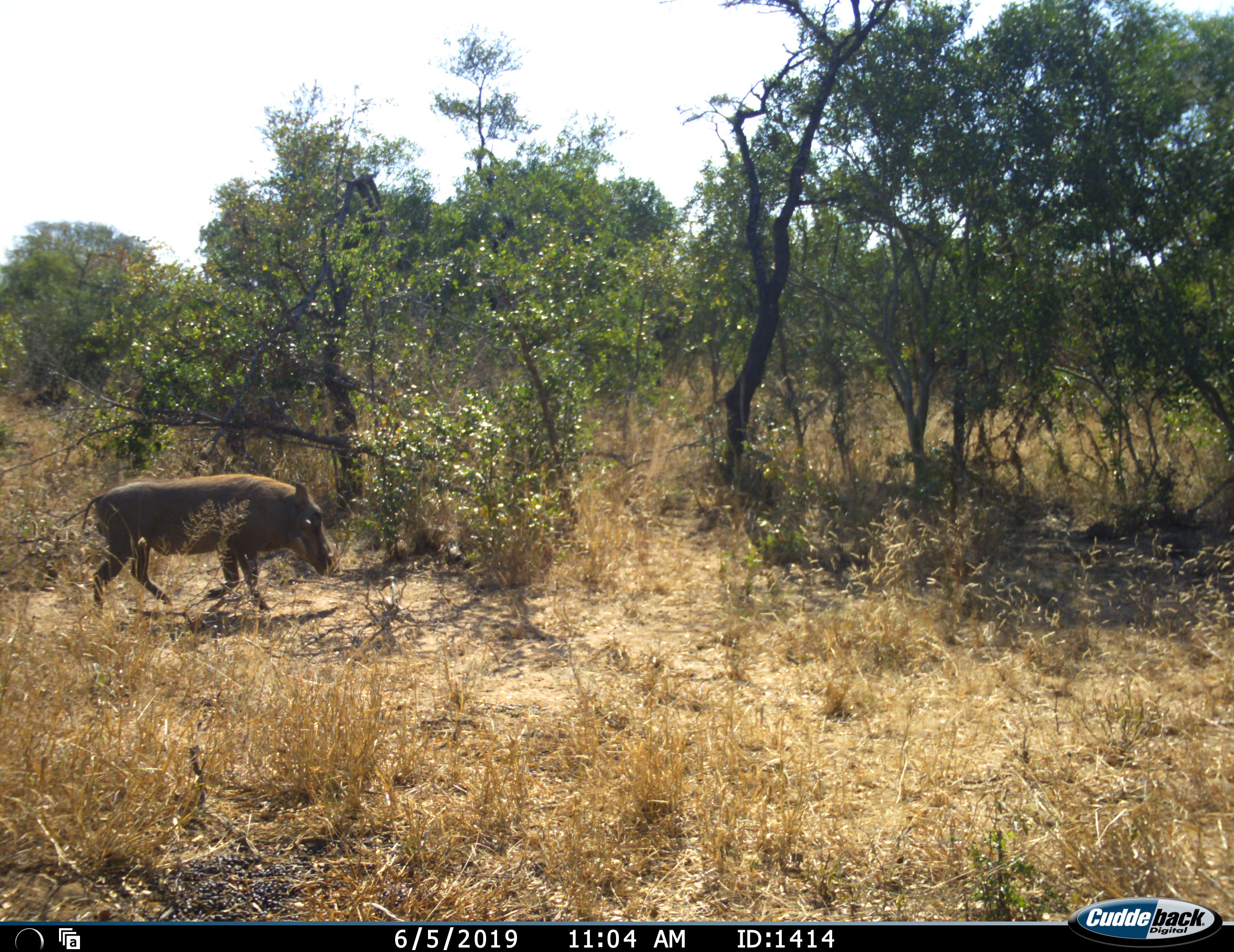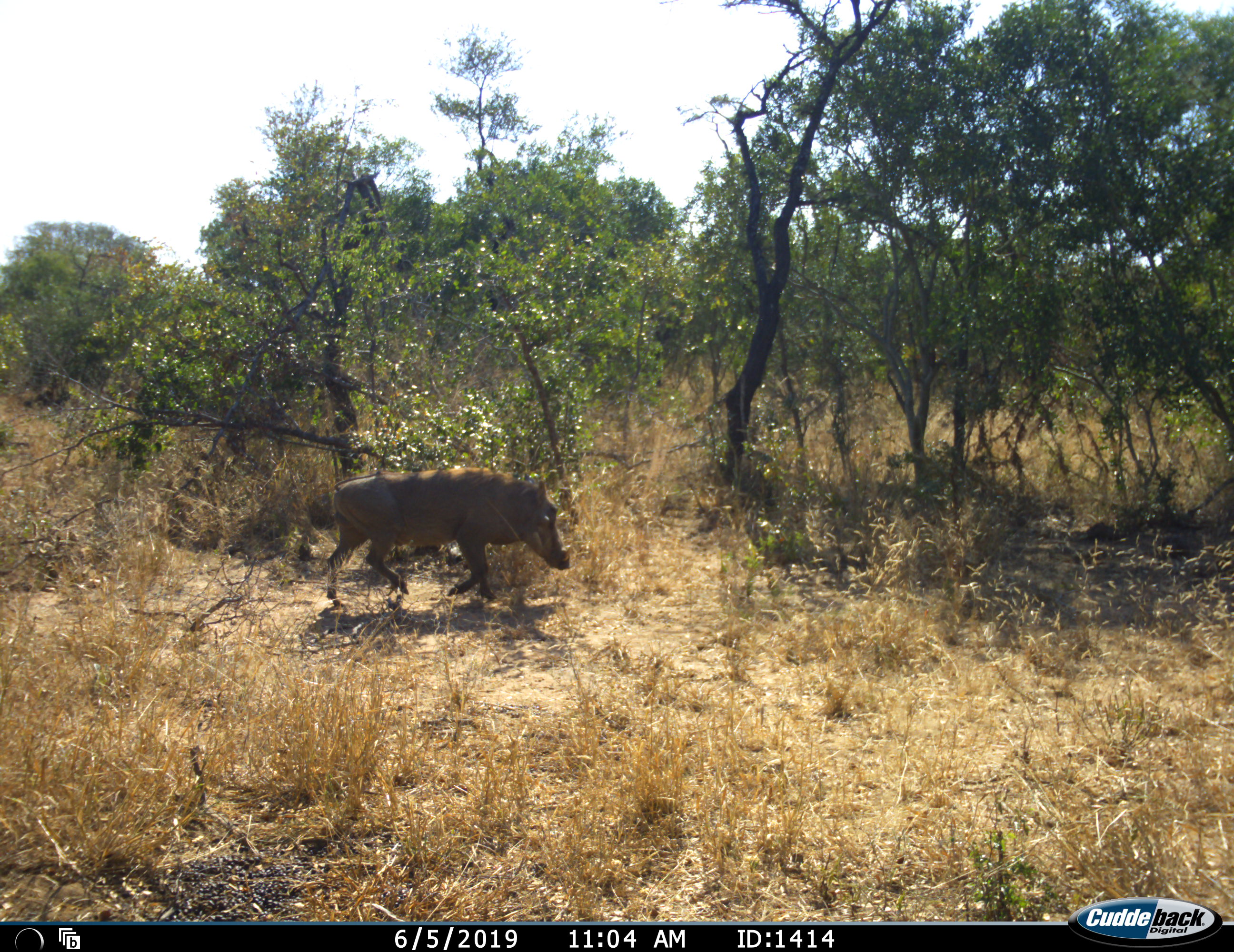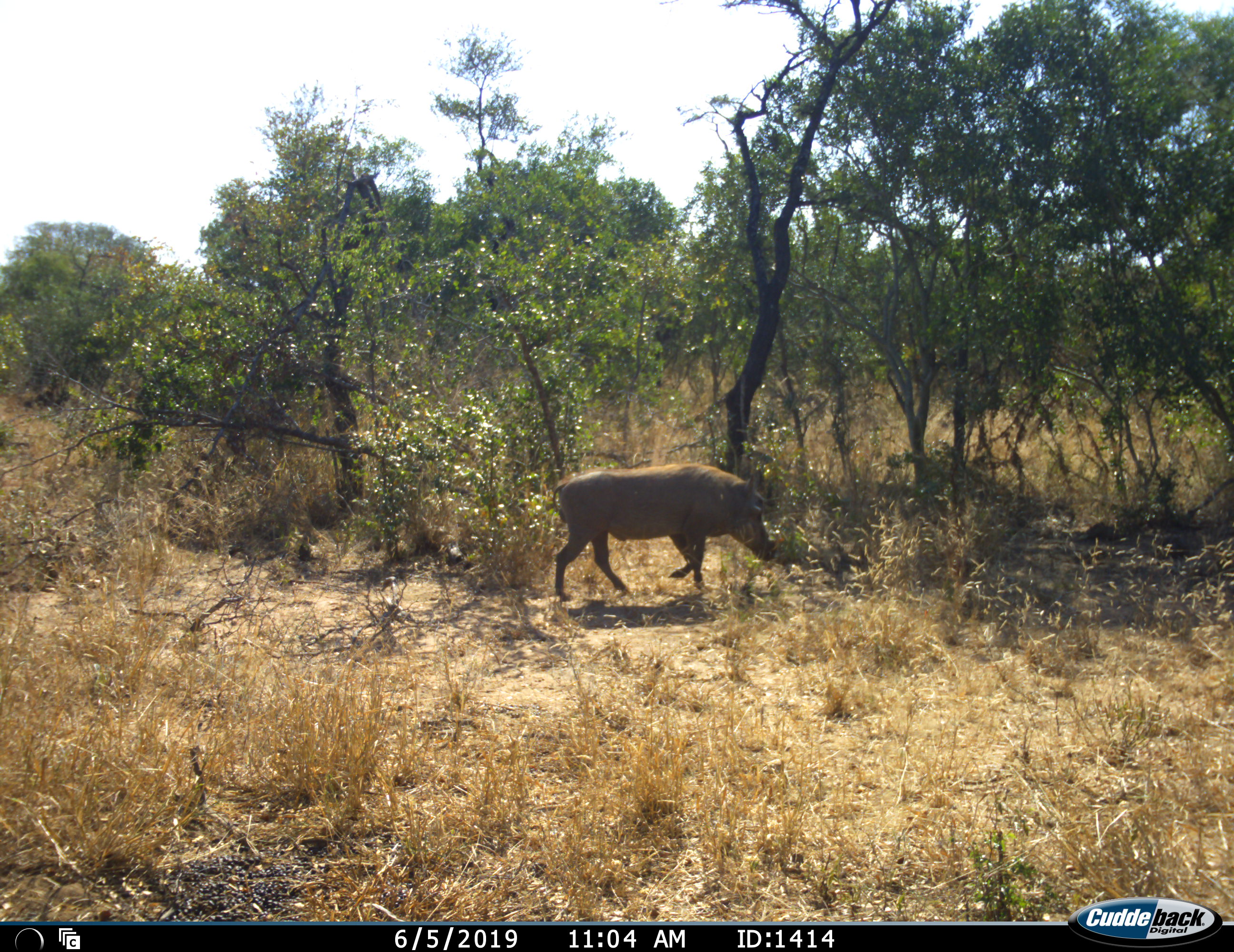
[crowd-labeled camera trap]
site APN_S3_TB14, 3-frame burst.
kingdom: Animalia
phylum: Chordata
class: Mammalia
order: Artiodactyla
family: Suidae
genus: Phacochoerus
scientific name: Phacochoerus africanus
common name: warthog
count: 1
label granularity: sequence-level